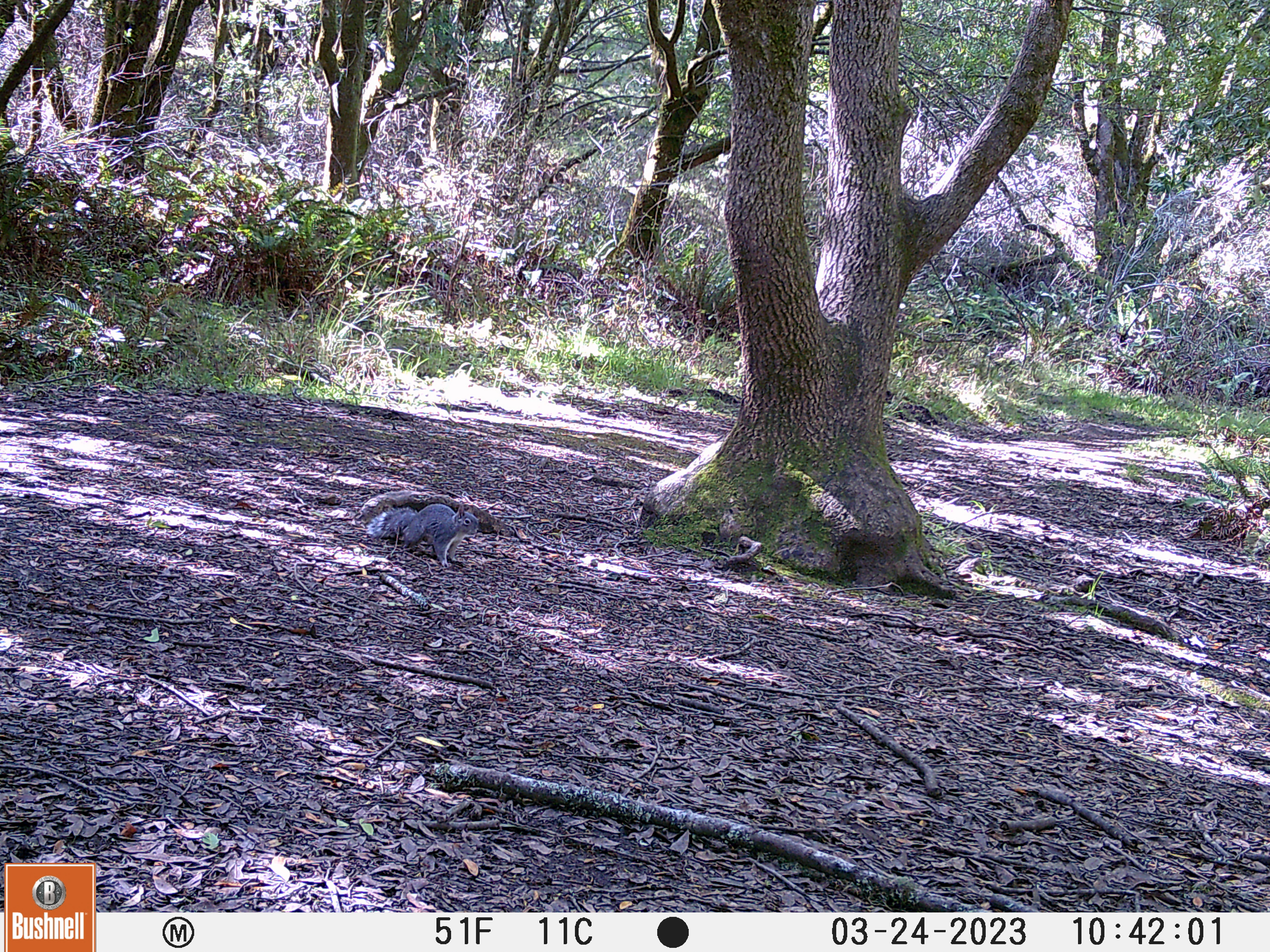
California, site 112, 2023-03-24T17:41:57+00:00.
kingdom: Animalia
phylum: Chordata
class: Mammalia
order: Rodentia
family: Sciuridae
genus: Sciurus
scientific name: Sciurus griseus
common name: western gray squirrel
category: western grey squirrel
Western grey squirrel (western gray squirrel) (Sciurus griseus).